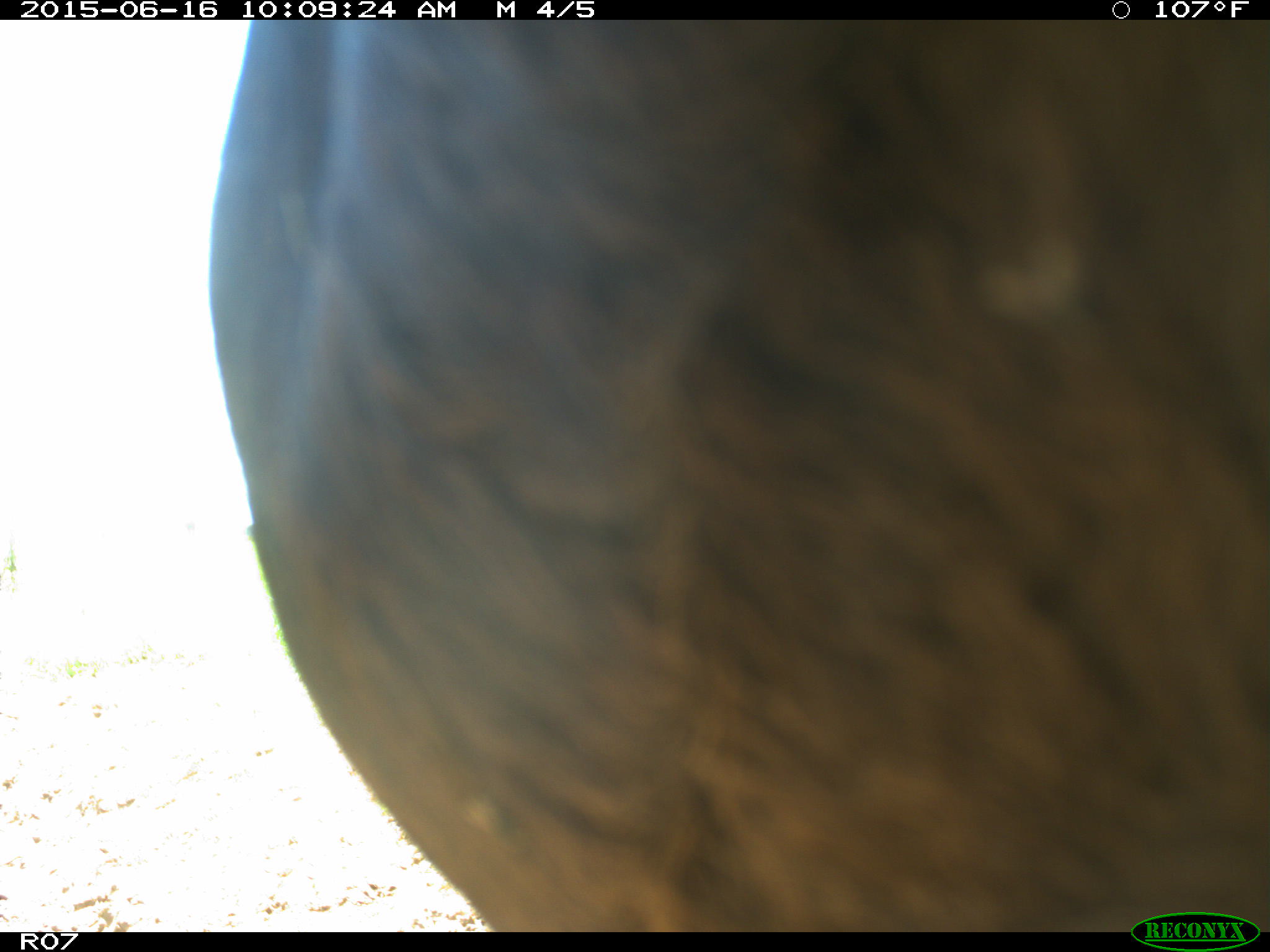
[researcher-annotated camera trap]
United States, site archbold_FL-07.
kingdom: Animalia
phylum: Chordata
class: Mammalia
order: Artiodactyla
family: Bovidae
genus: Bos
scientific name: Bos taurus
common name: domestic cow